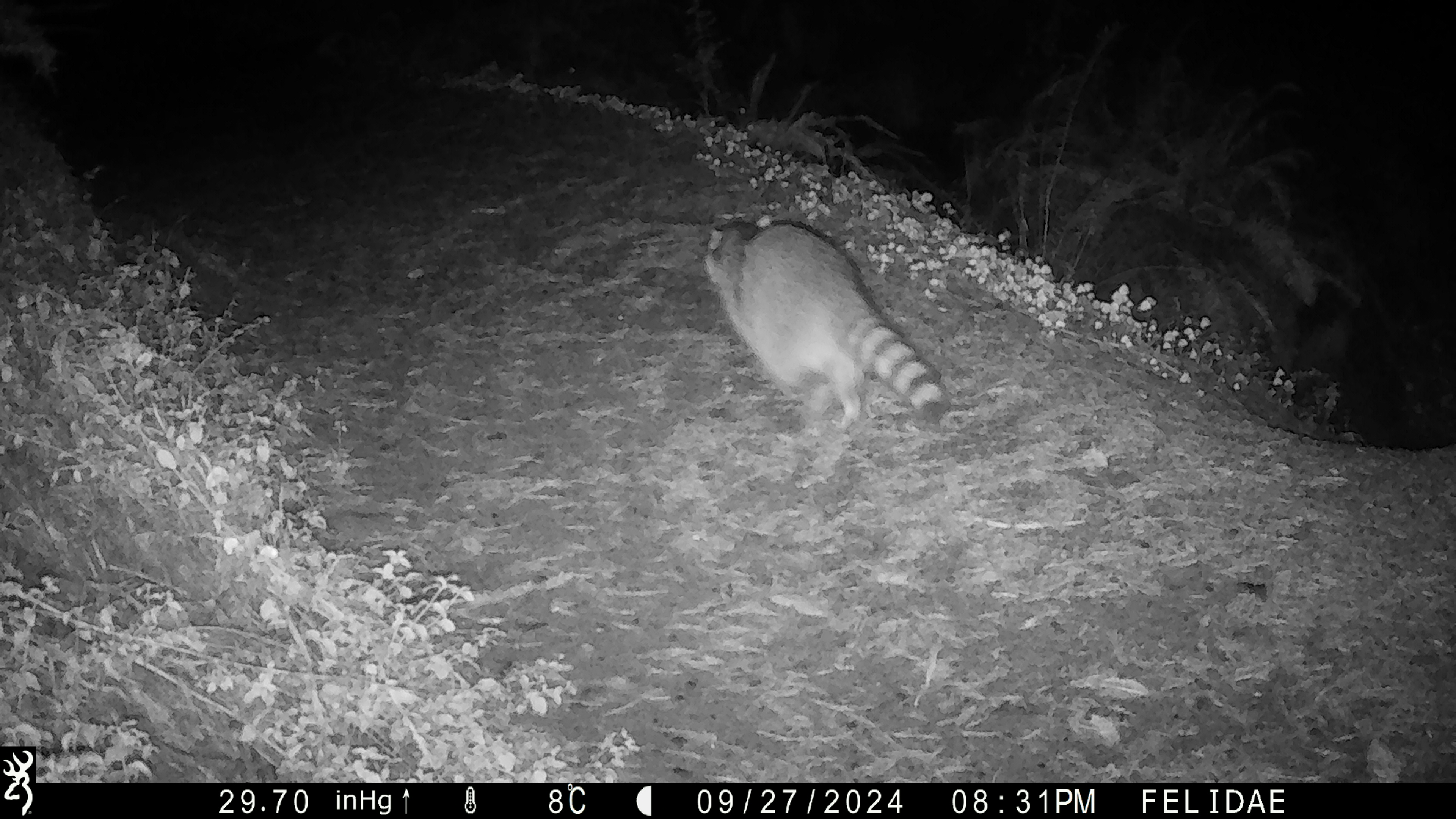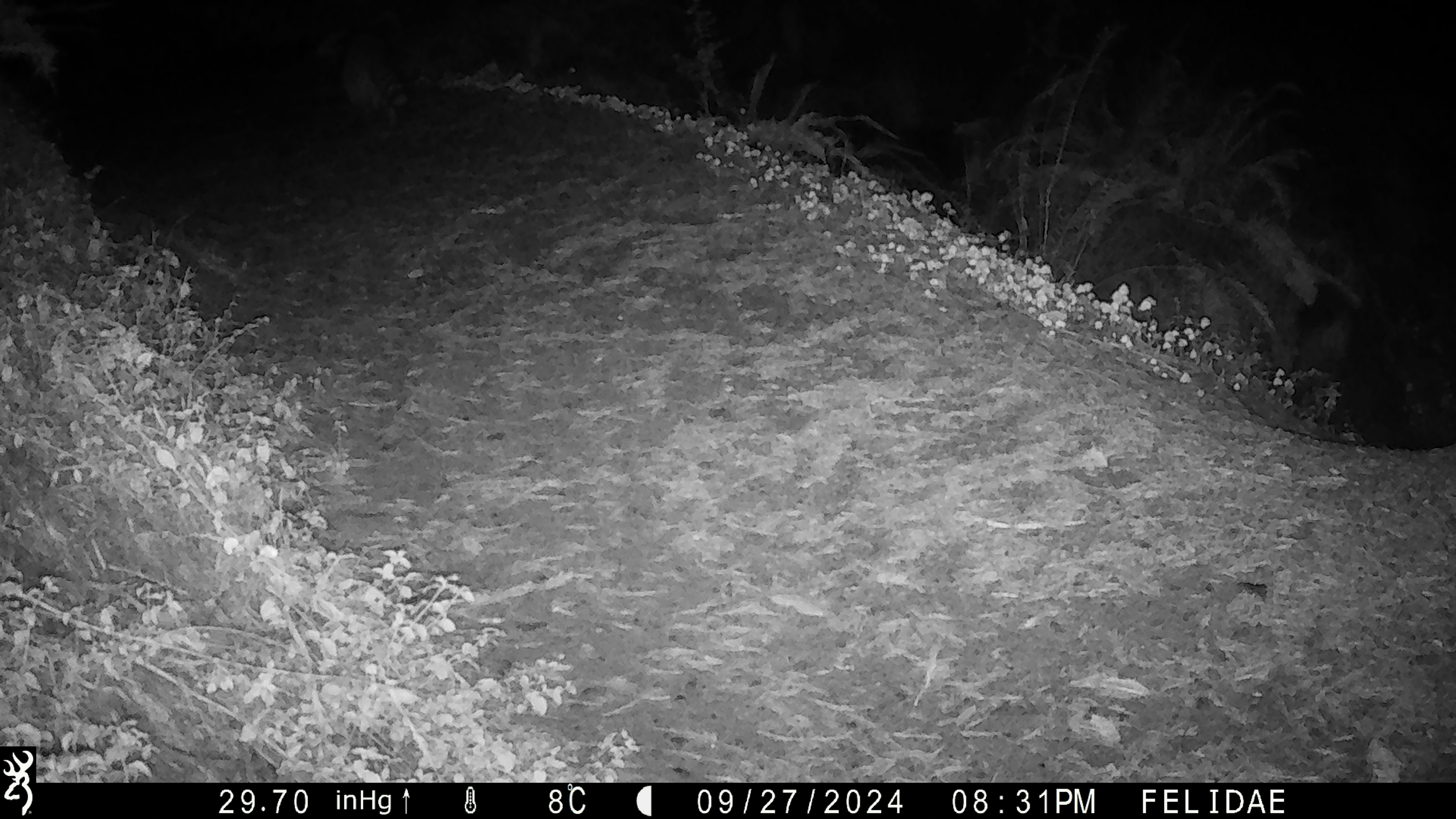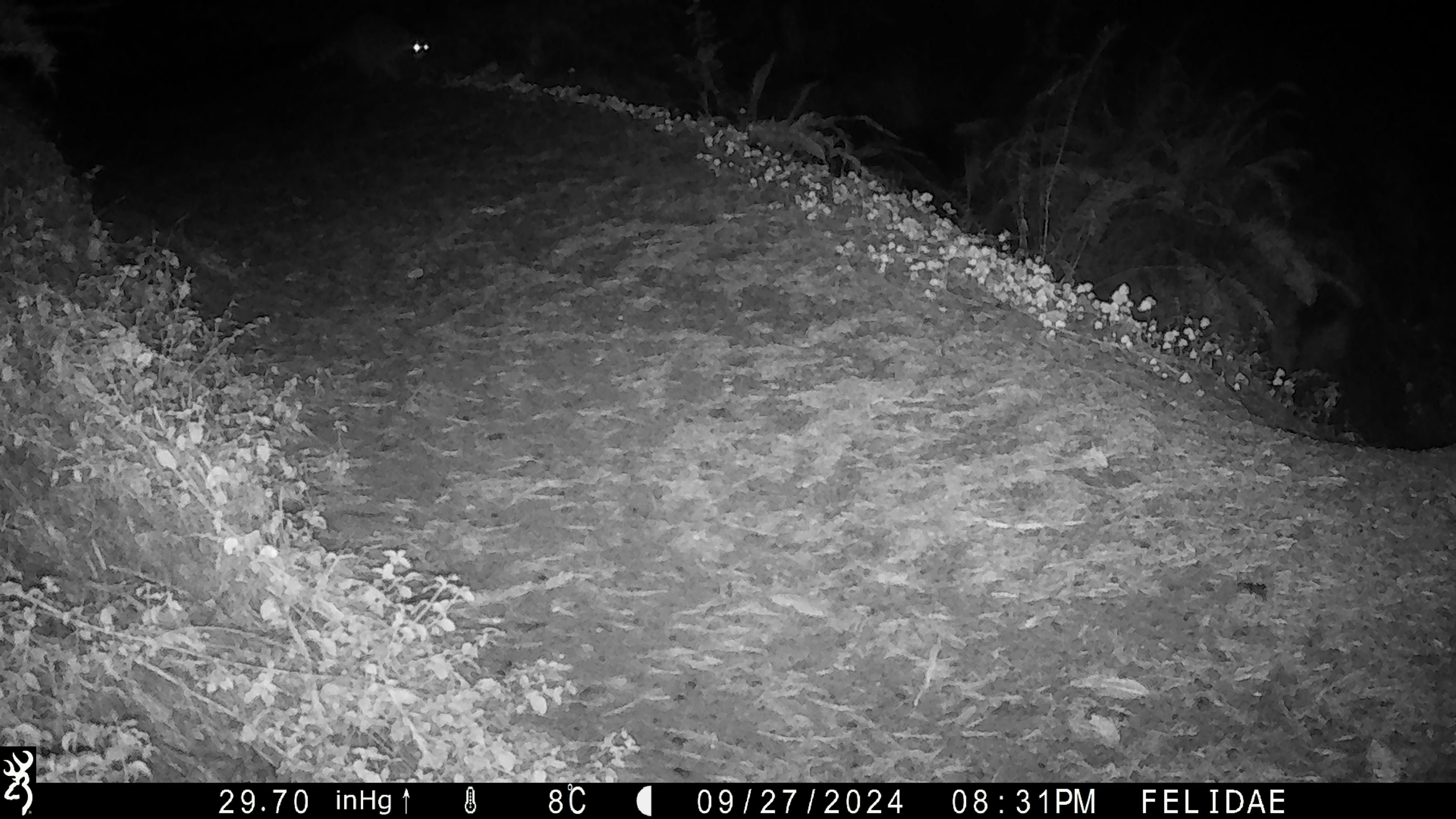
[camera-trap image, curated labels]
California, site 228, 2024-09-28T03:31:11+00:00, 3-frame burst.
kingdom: Animalia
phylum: Chordata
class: Mammalia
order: Carnivora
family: Procyonidae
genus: Procyon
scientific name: Procyon lotor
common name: raccoon